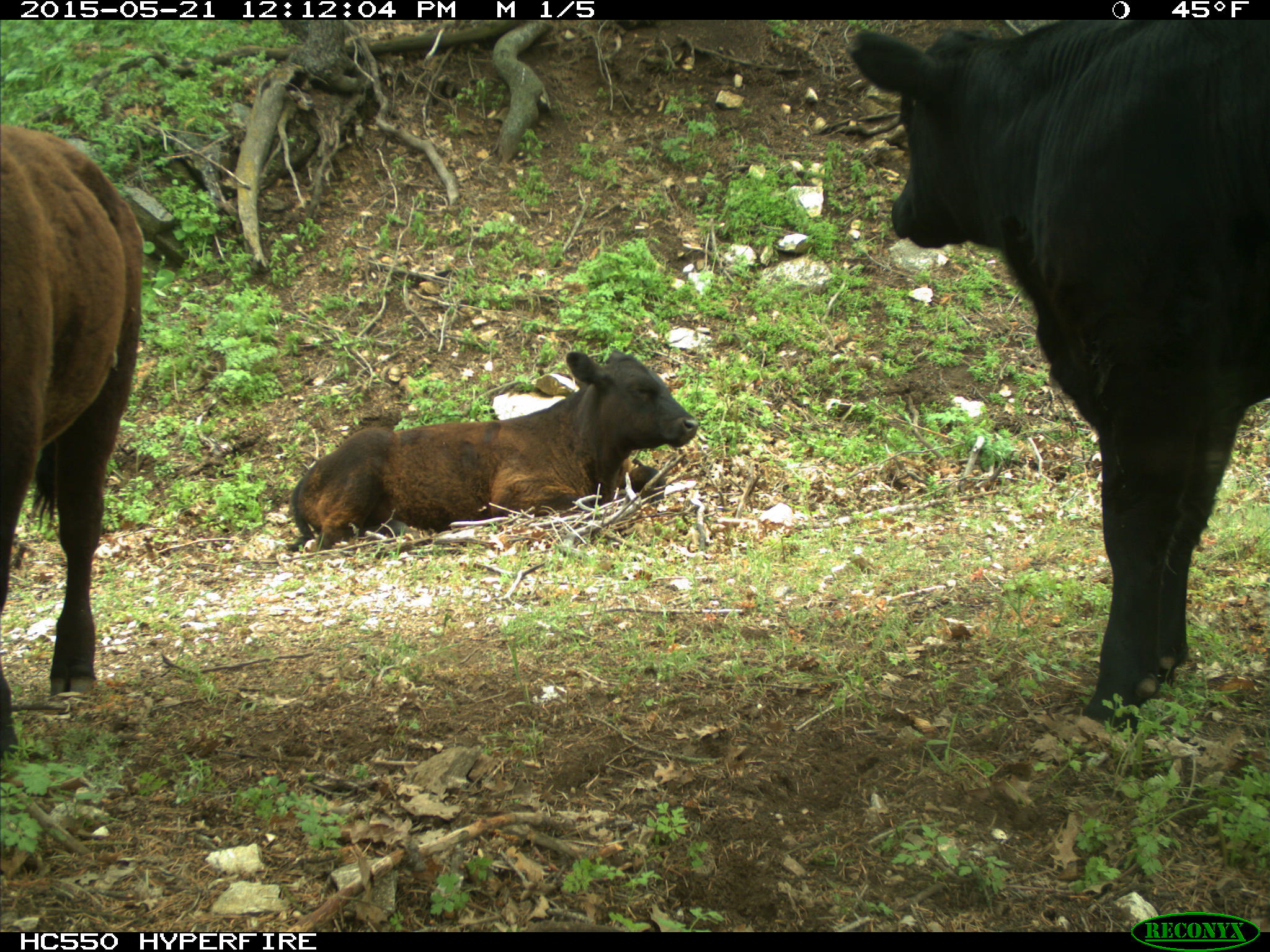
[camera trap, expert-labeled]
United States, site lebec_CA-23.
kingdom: Animalia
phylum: Chordata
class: Mammalia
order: Artiodactyla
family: Bovidae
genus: Bos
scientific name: Bos taurus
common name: domestic cow